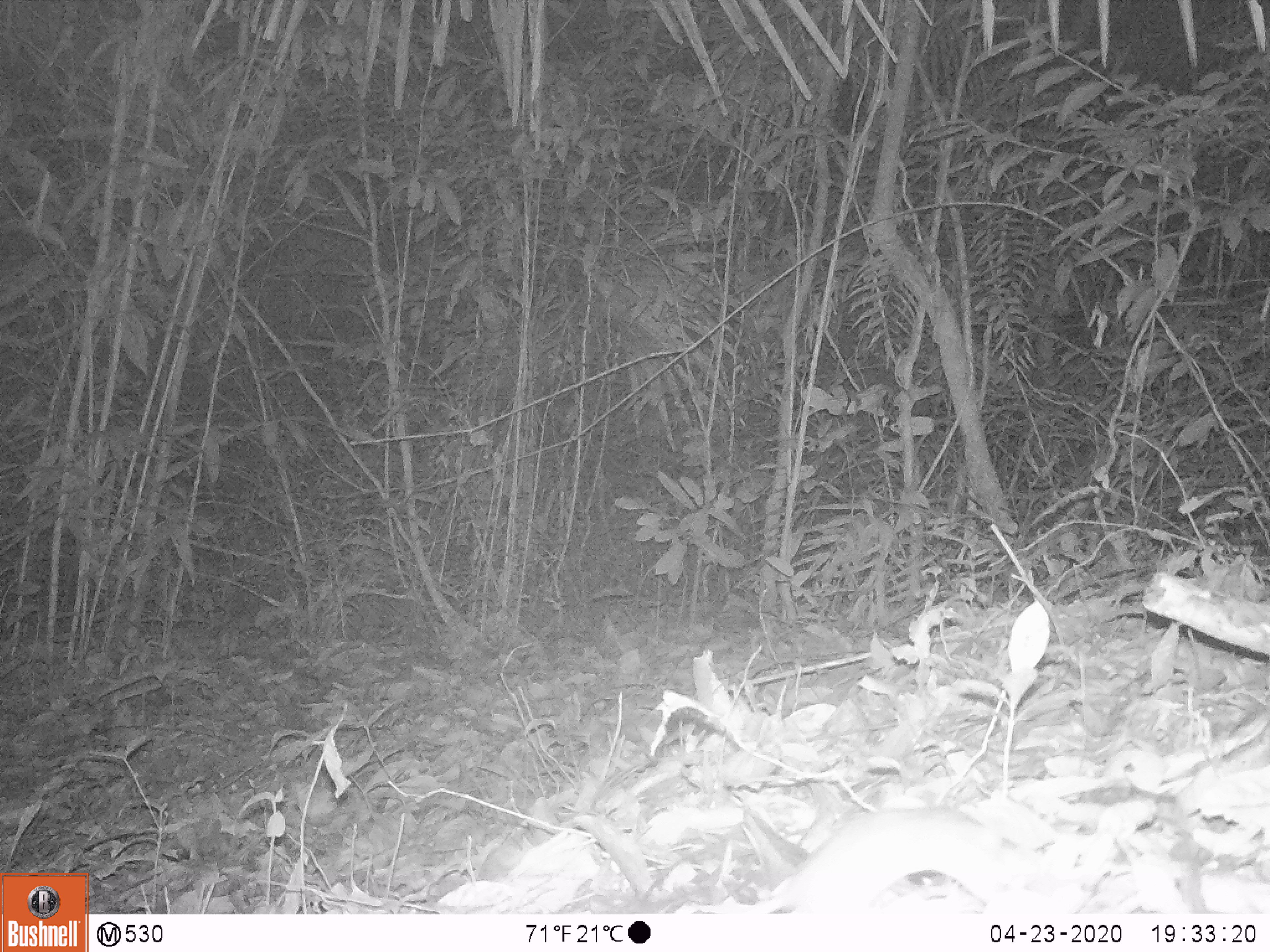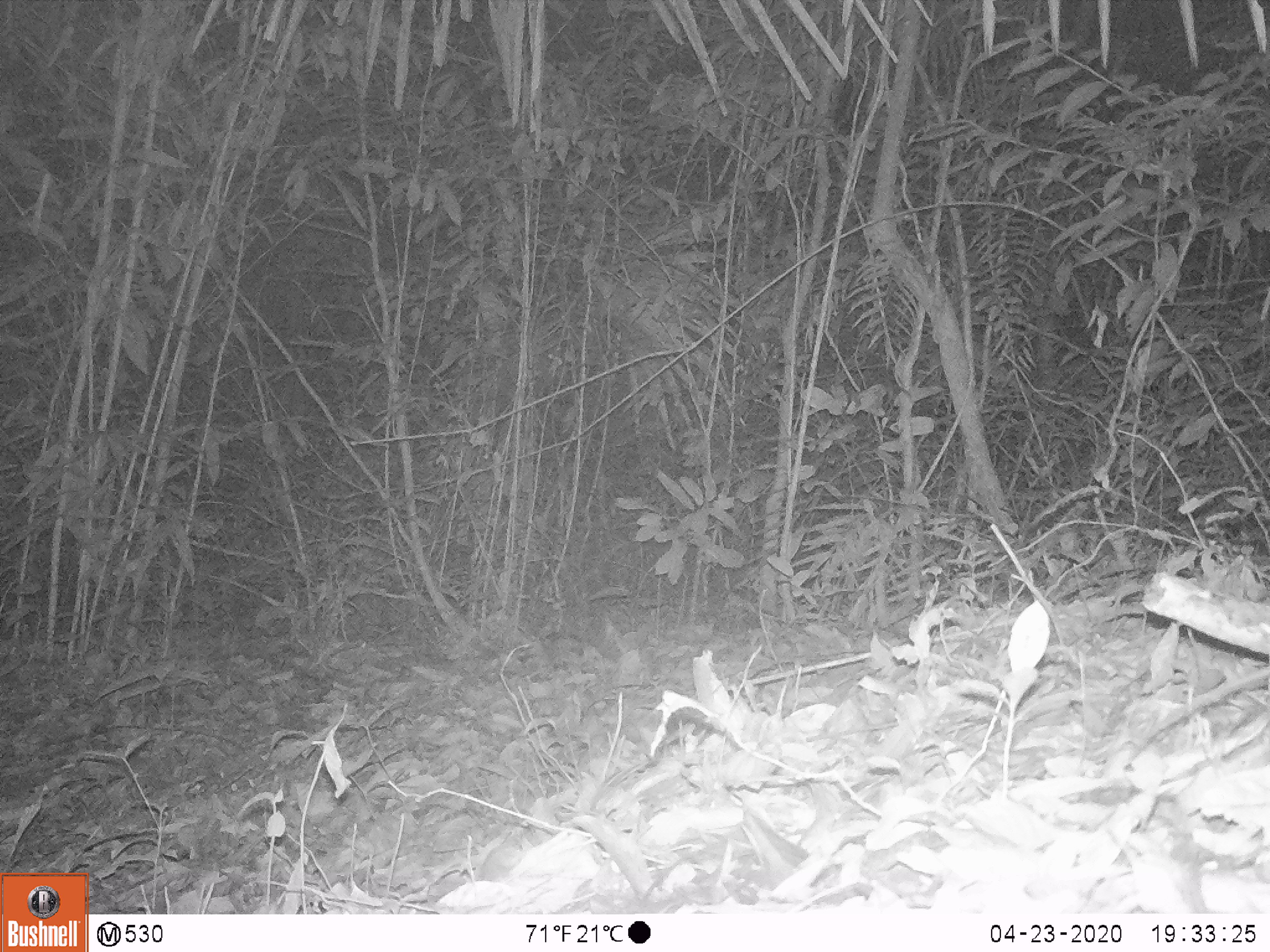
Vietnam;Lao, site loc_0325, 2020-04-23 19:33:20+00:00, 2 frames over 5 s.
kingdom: Animalia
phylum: Chordata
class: Mammalia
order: Rodentia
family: Muridae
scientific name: Muridae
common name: old-world mice and rats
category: unidentified murid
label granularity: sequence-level